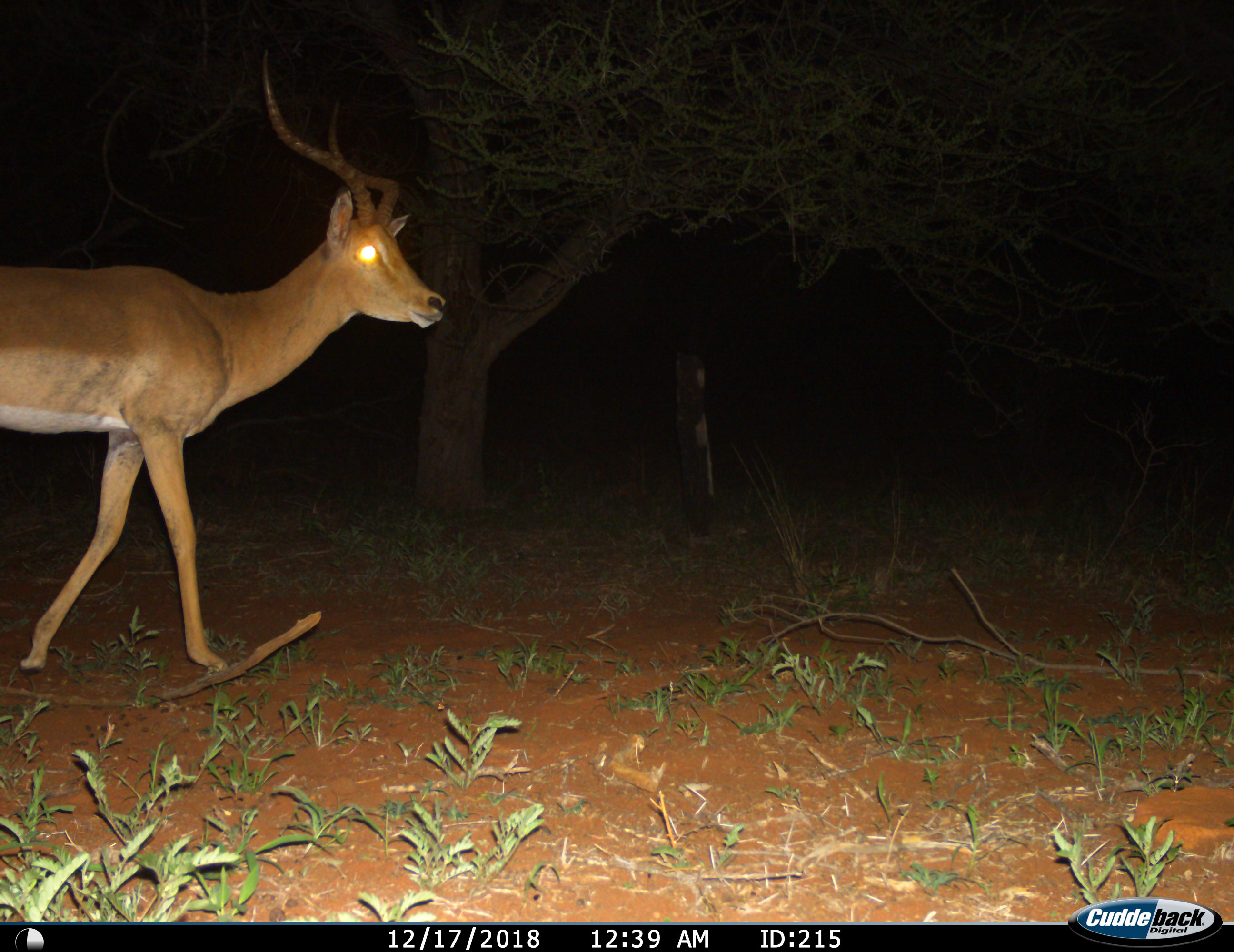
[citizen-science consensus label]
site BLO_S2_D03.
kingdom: Animalia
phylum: Chordata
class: Mammalia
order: Artiodactyla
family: Bovidae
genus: Aepyceros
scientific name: Aepyceros melampus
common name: impala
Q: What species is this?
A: Impala (Aepyceros melampus).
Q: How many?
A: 1.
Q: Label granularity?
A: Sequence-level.